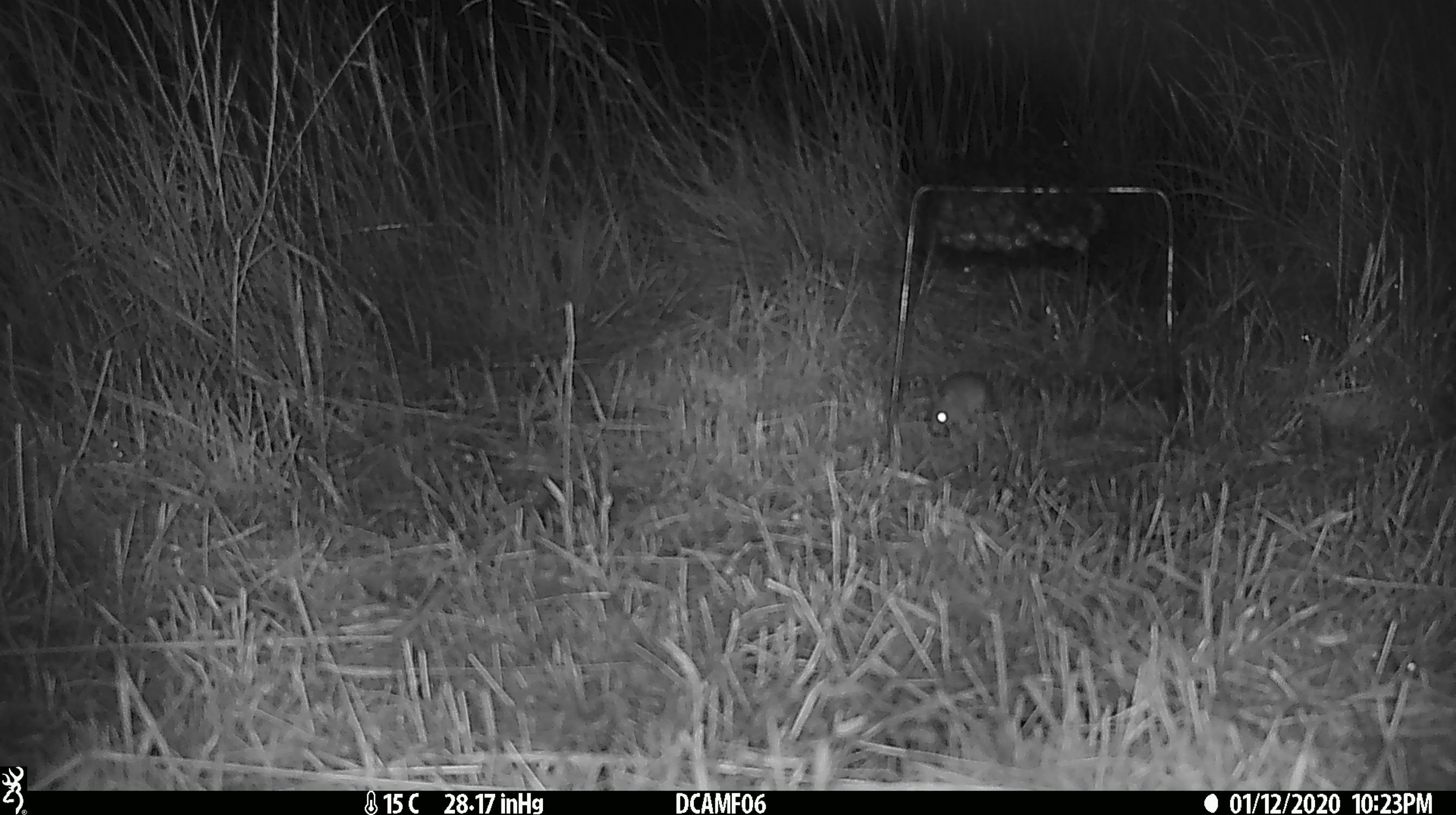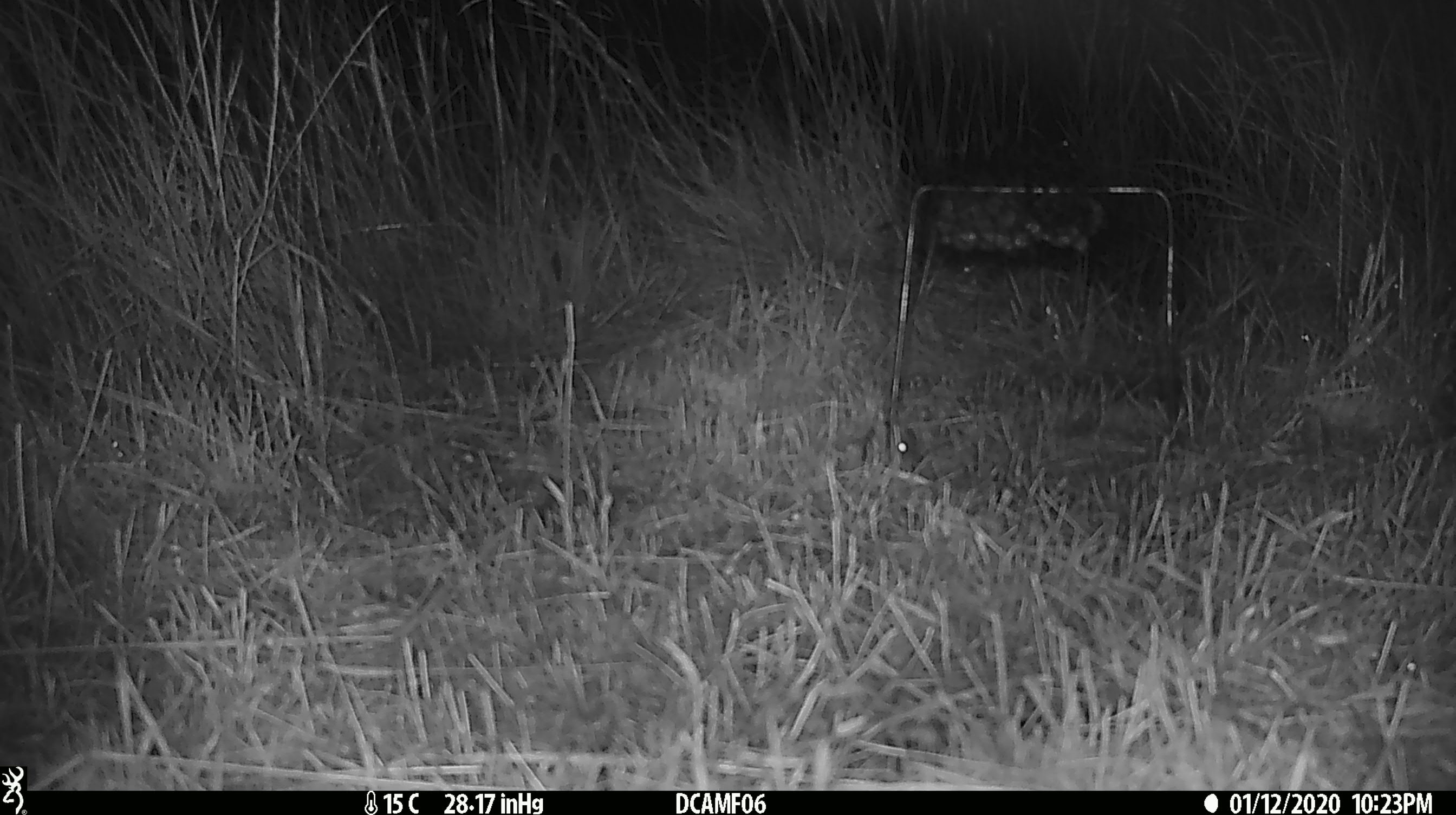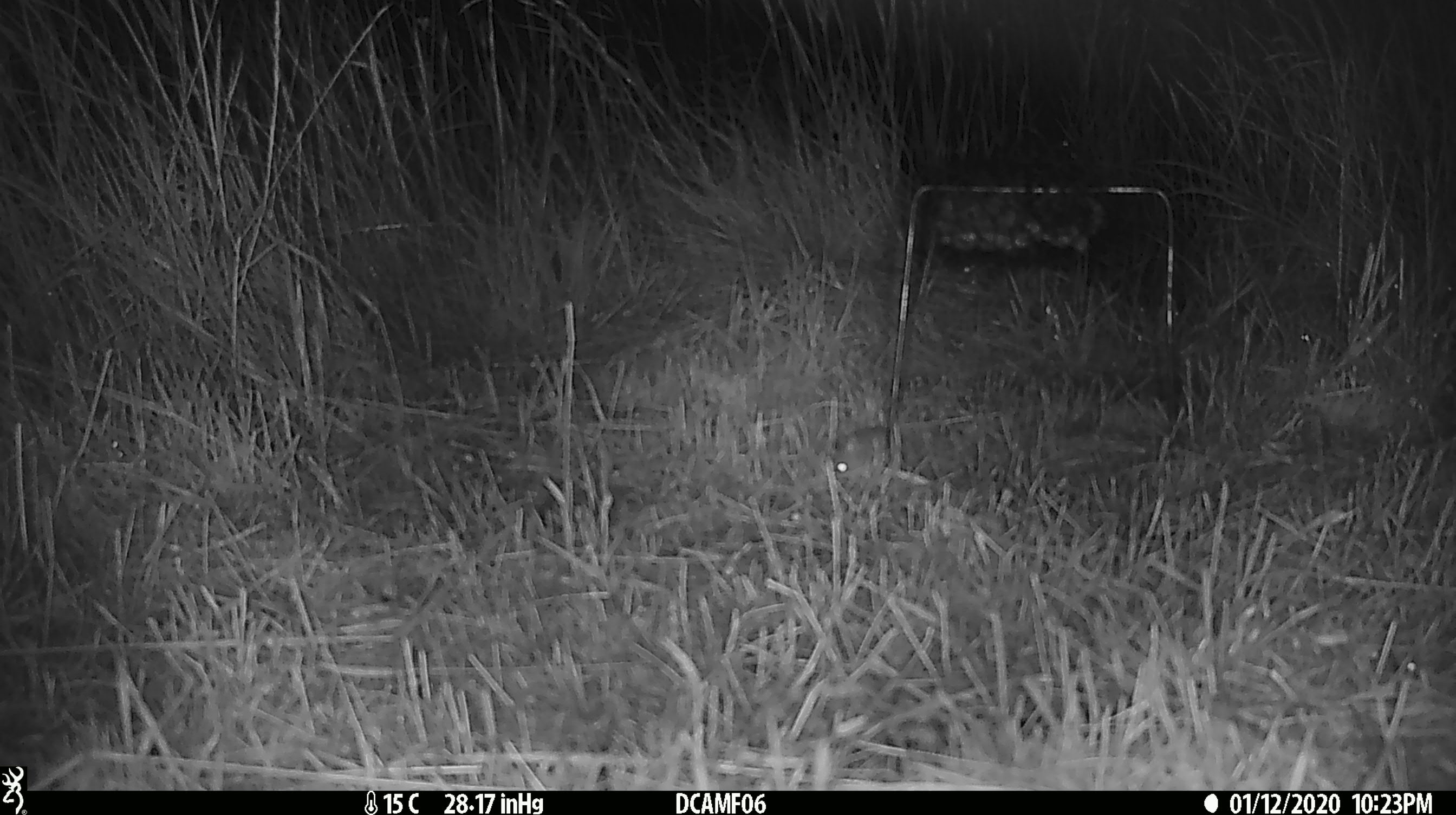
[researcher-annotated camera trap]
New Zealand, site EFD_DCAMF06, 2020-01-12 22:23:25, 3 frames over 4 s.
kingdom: Animalia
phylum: Chordata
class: Mammalia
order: Rodentia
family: Muridae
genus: Mus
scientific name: Mus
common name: mouse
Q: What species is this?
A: Mouse (Mus).